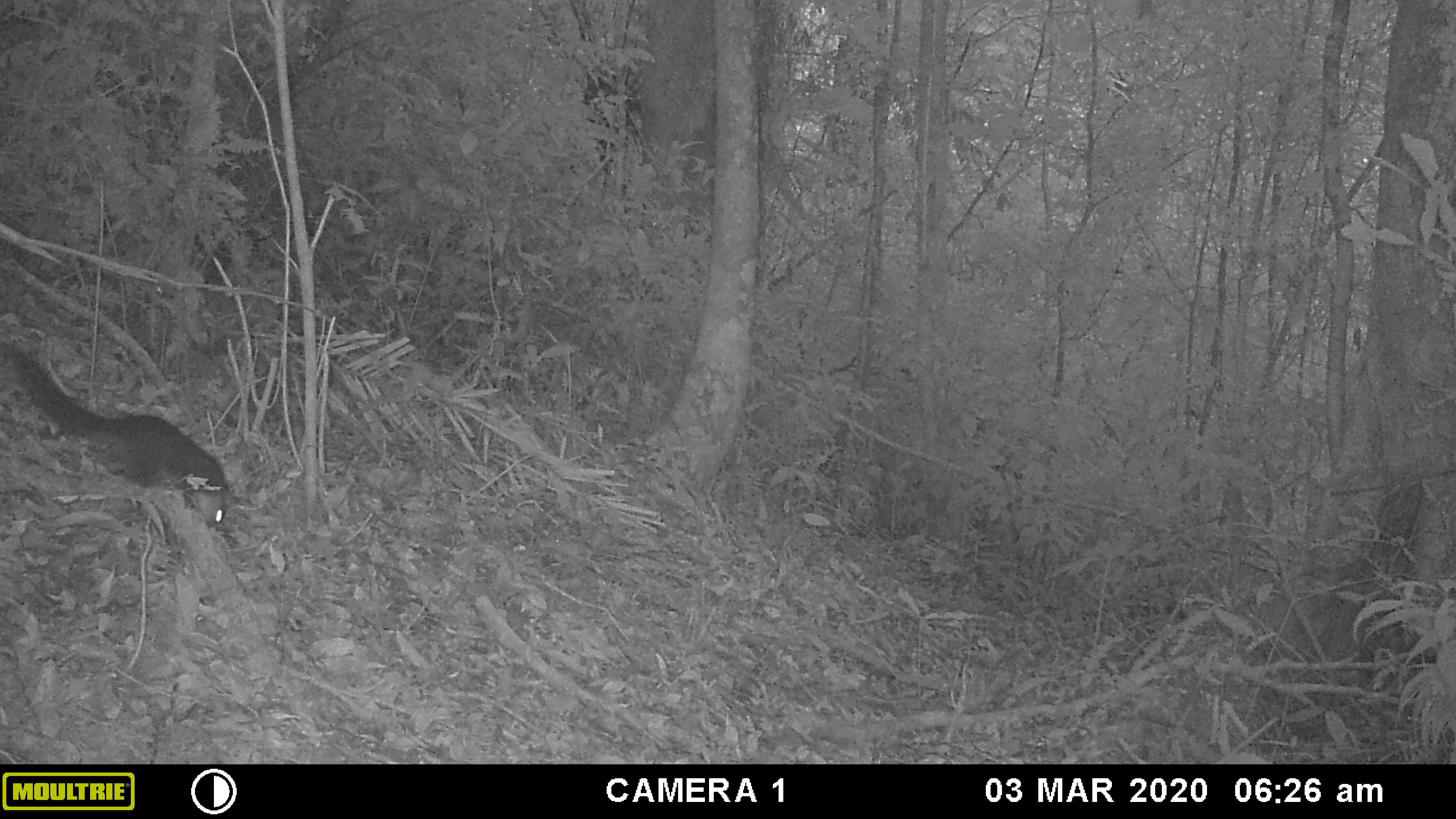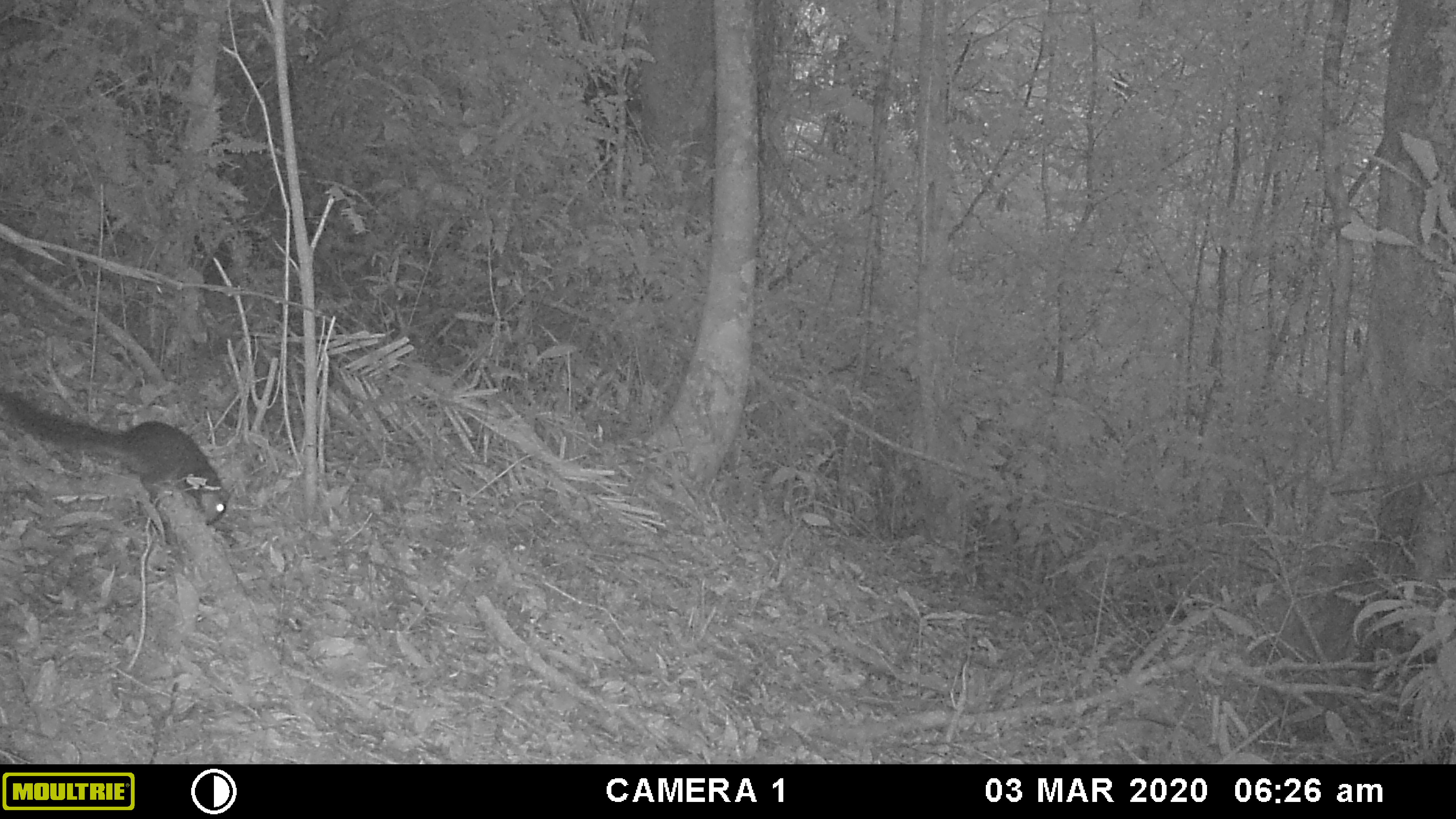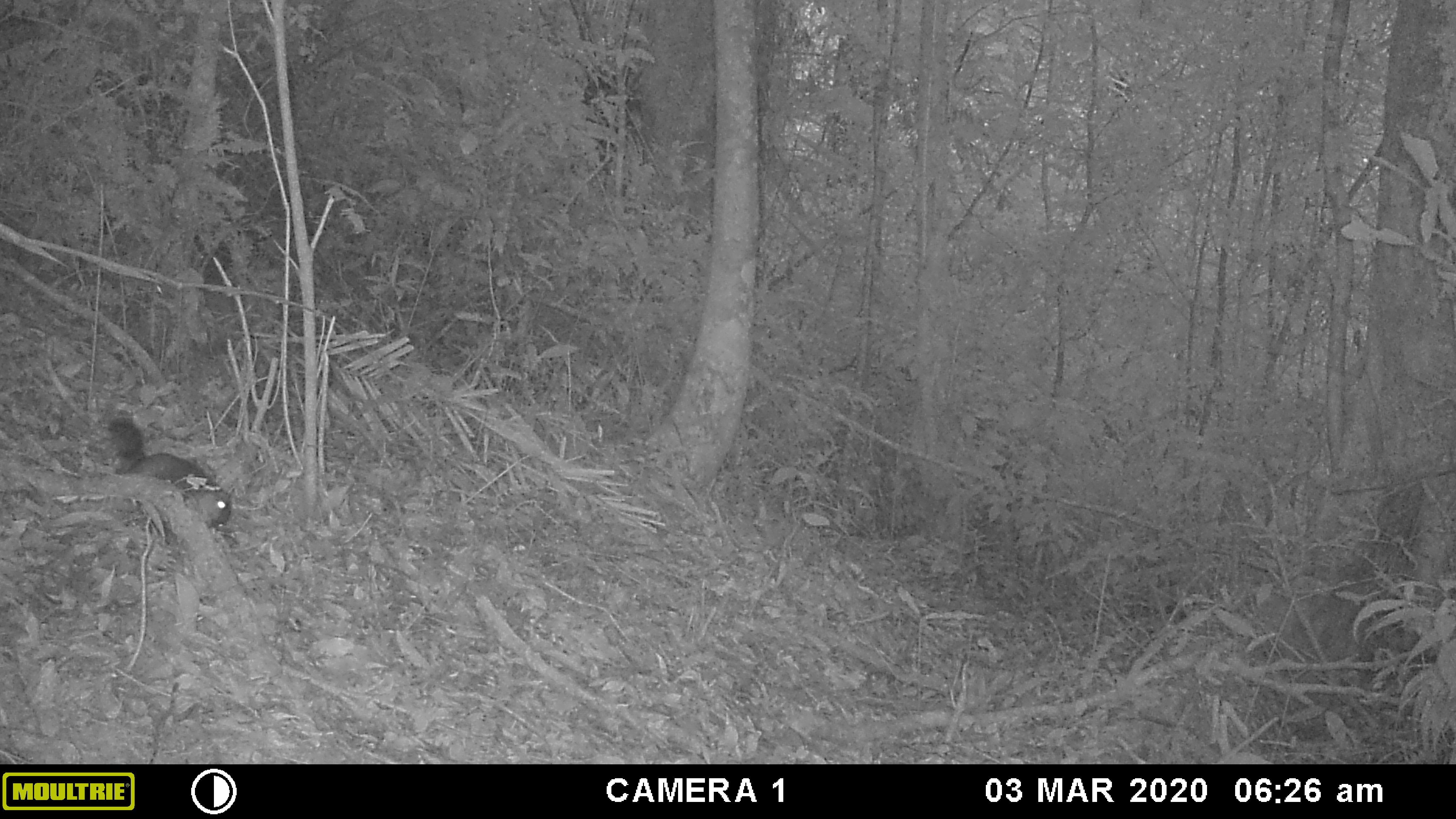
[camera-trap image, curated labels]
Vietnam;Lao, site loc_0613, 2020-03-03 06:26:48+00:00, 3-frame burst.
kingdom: Animalia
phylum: Chordata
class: Mammalia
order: Rodentia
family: Sciuridae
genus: Dremomys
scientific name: Dremomys rufigenis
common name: red-cheeked squirrel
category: red cheeked squirrel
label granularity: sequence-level